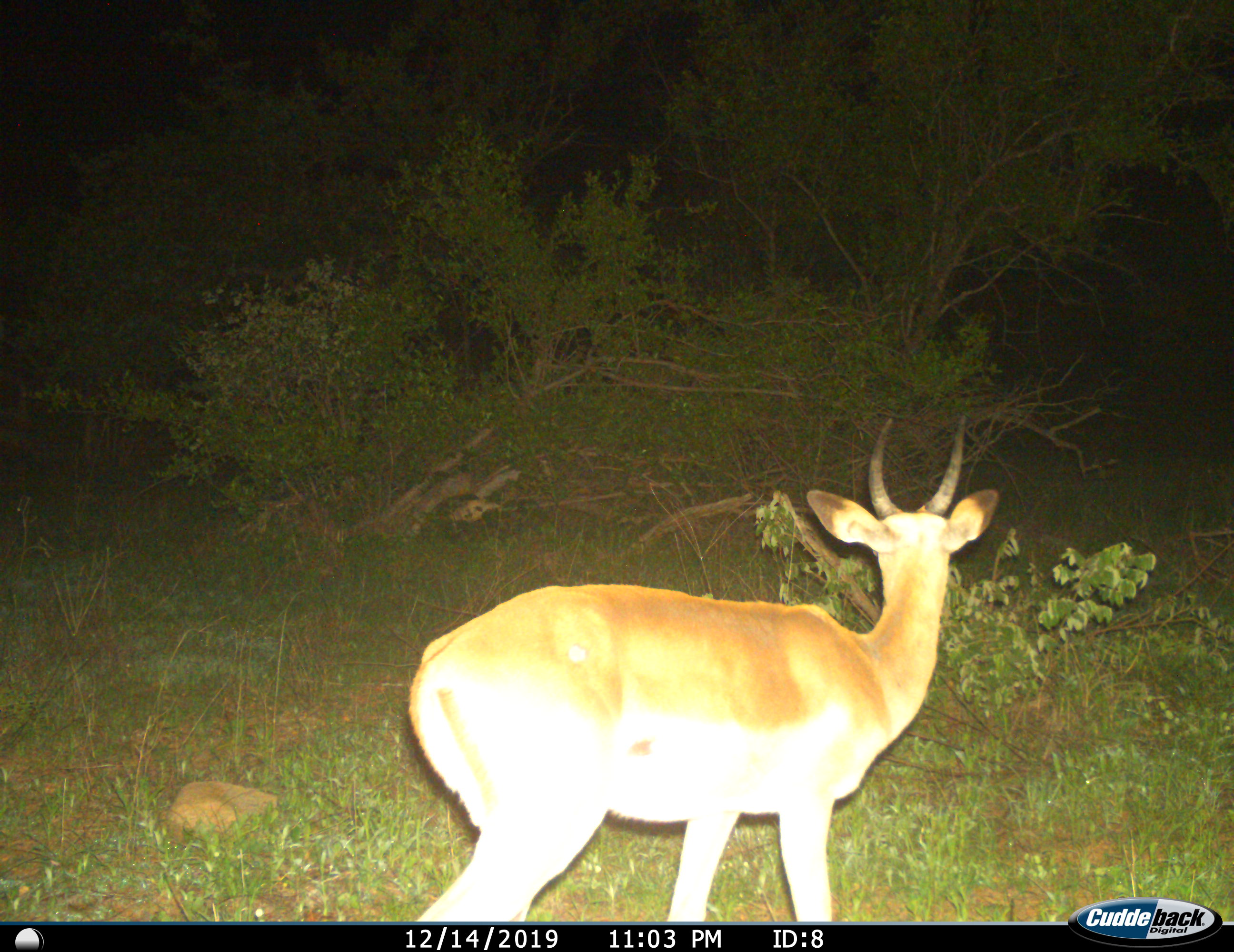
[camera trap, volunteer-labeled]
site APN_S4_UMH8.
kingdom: Animalia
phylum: Chordata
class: Mammalia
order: Artiodactyla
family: Bovidae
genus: Aepyceros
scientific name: Aepyceros melampus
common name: impala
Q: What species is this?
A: Impala (Aepyceros melampus).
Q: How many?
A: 1.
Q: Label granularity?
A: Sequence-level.